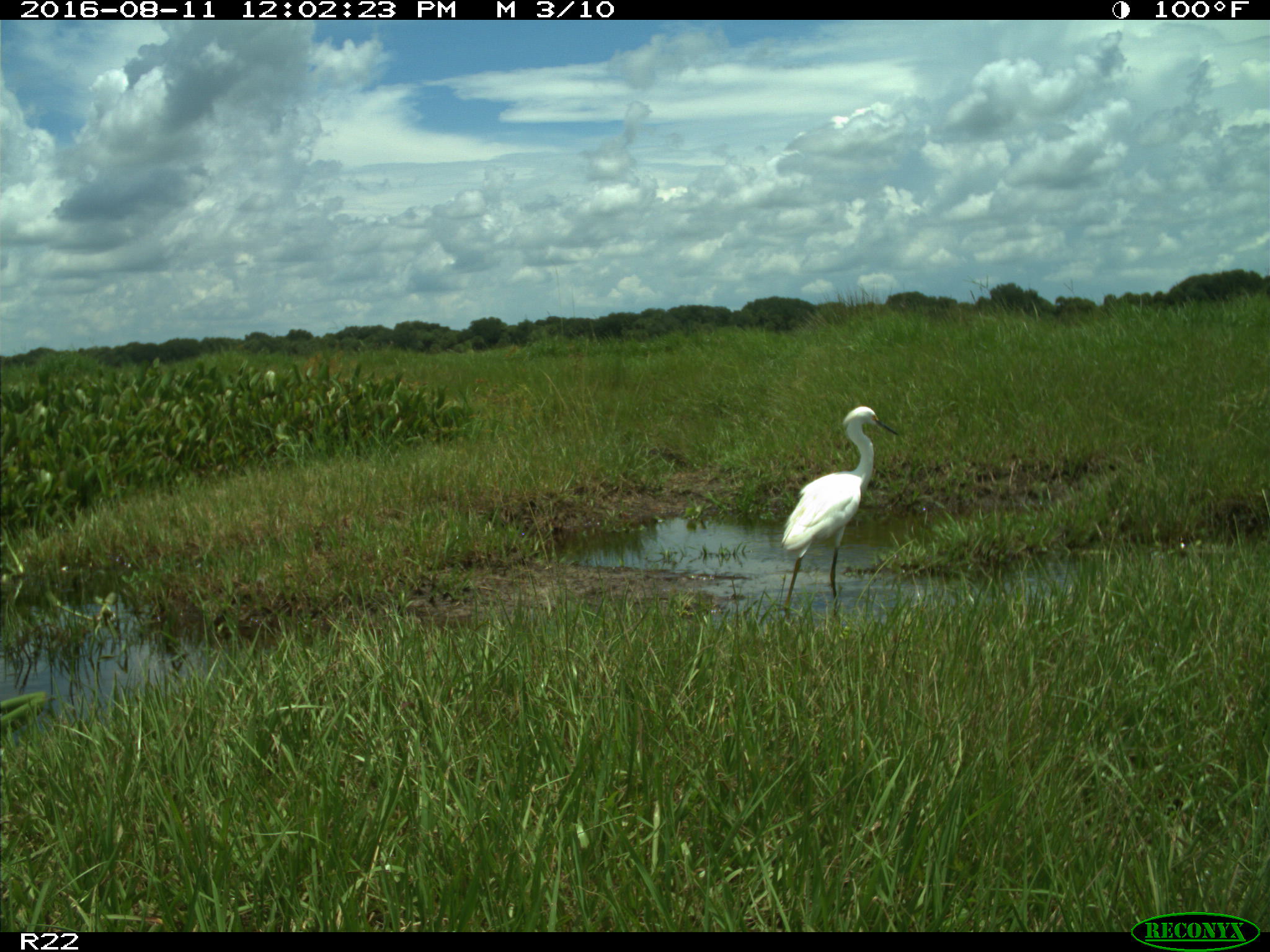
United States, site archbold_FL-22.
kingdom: Animalia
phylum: Chordata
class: Aves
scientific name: Aves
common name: birds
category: unidentified bird